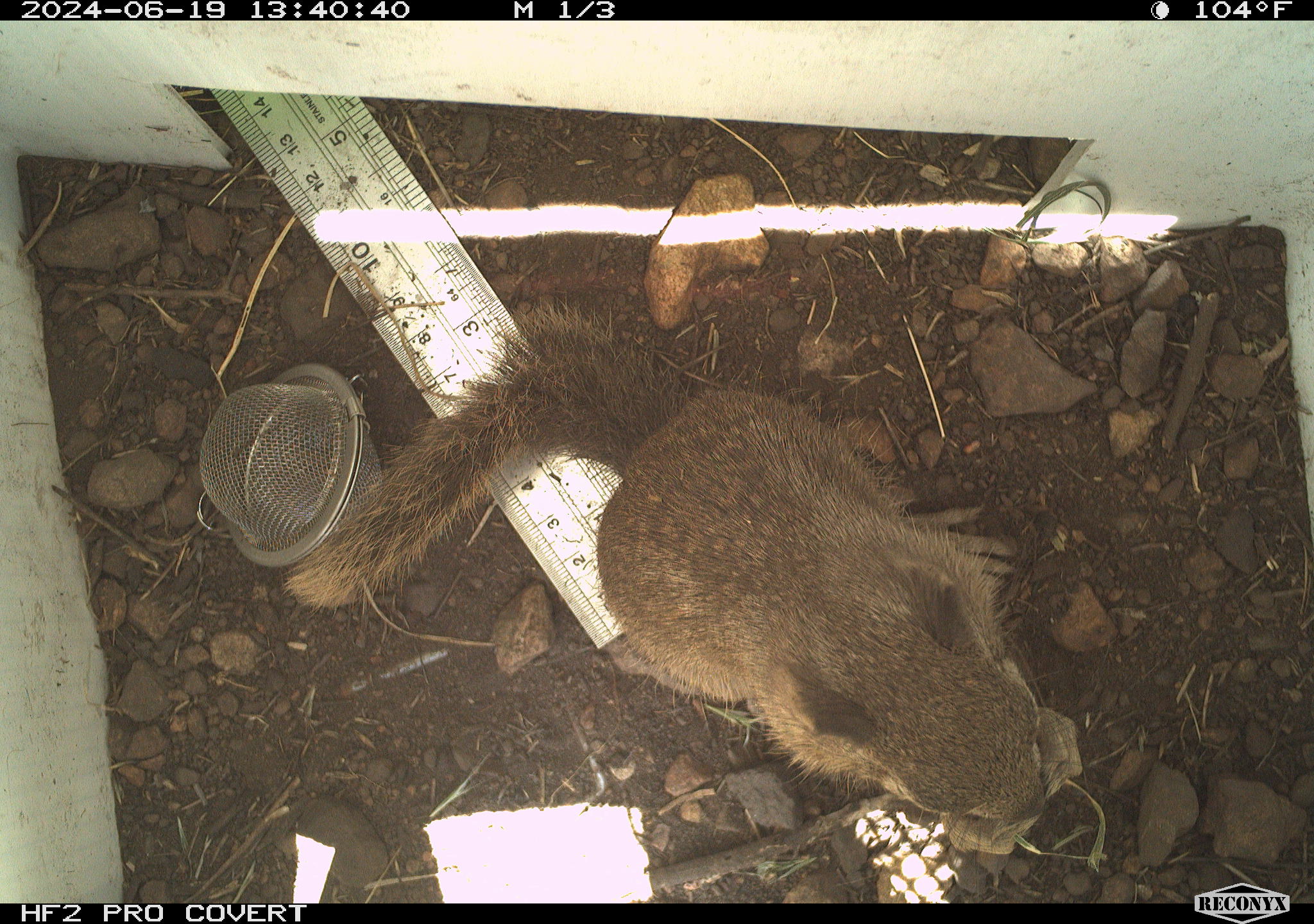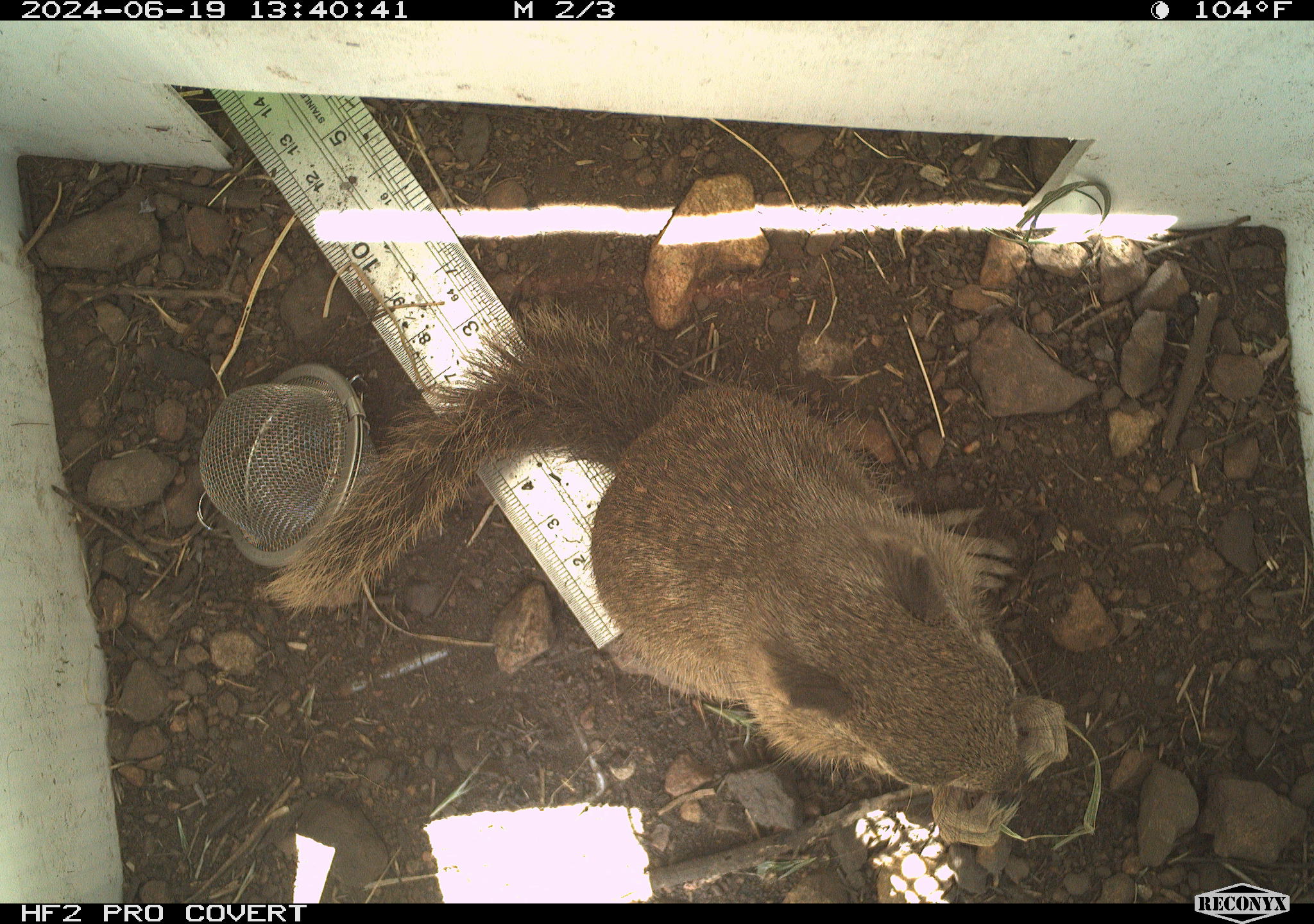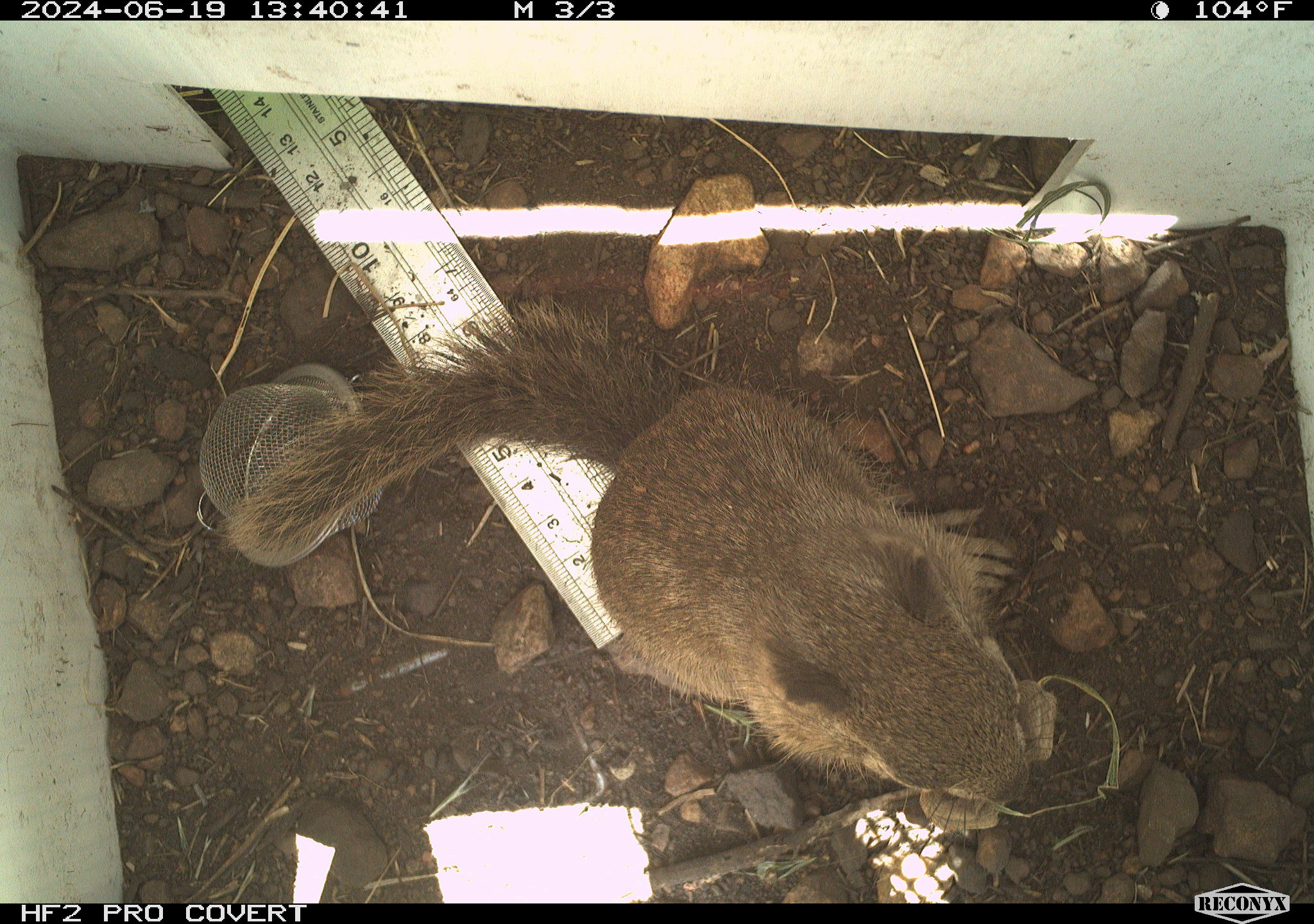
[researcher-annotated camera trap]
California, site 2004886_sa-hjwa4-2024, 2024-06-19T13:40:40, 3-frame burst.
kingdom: Animalia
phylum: Chordata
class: Mammalia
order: Rodentia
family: Sciuridae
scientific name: Sciuridae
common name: squirrels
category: sciuridae family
Sciuridae family (squirrels) (Sciuridae).